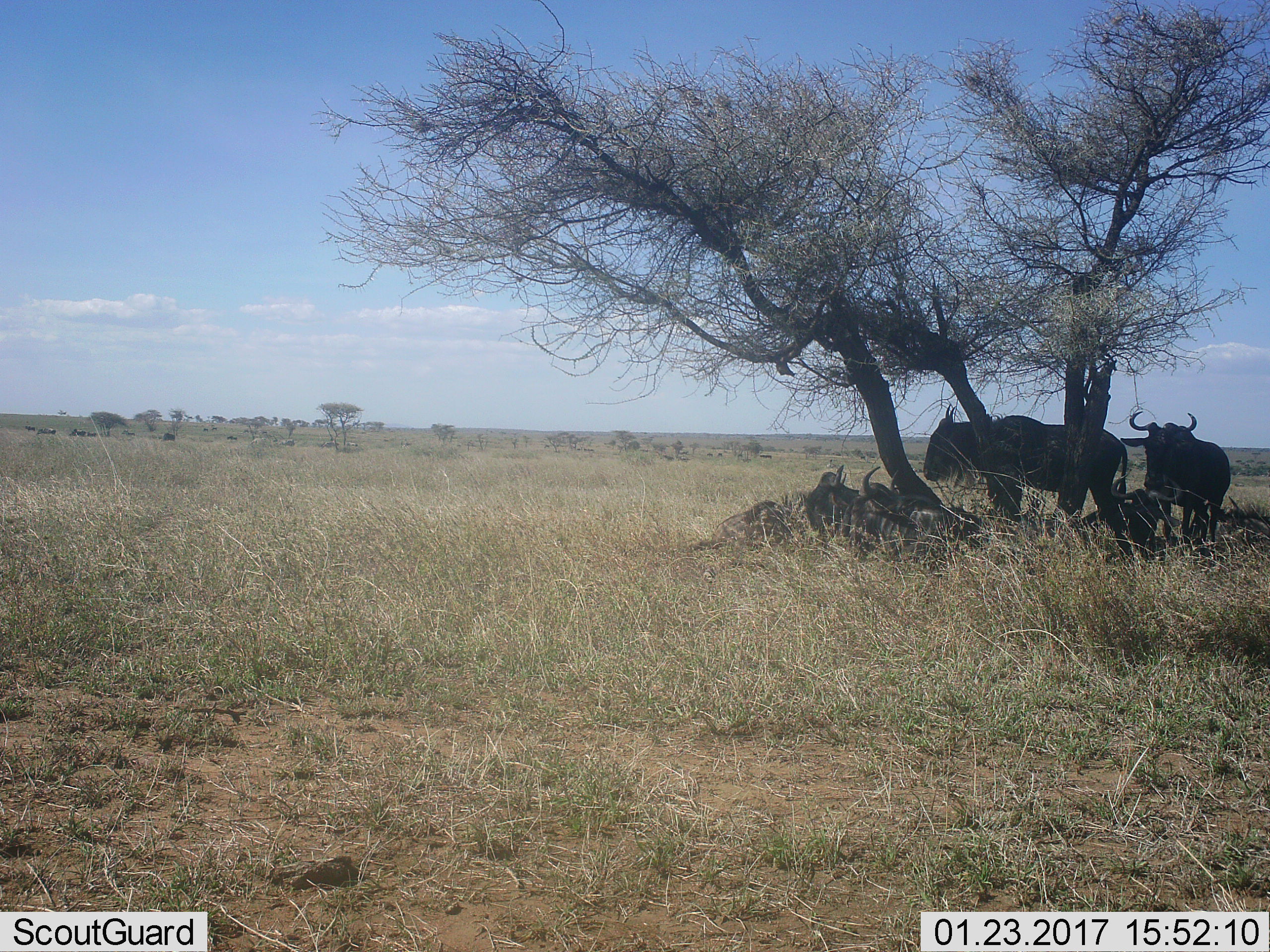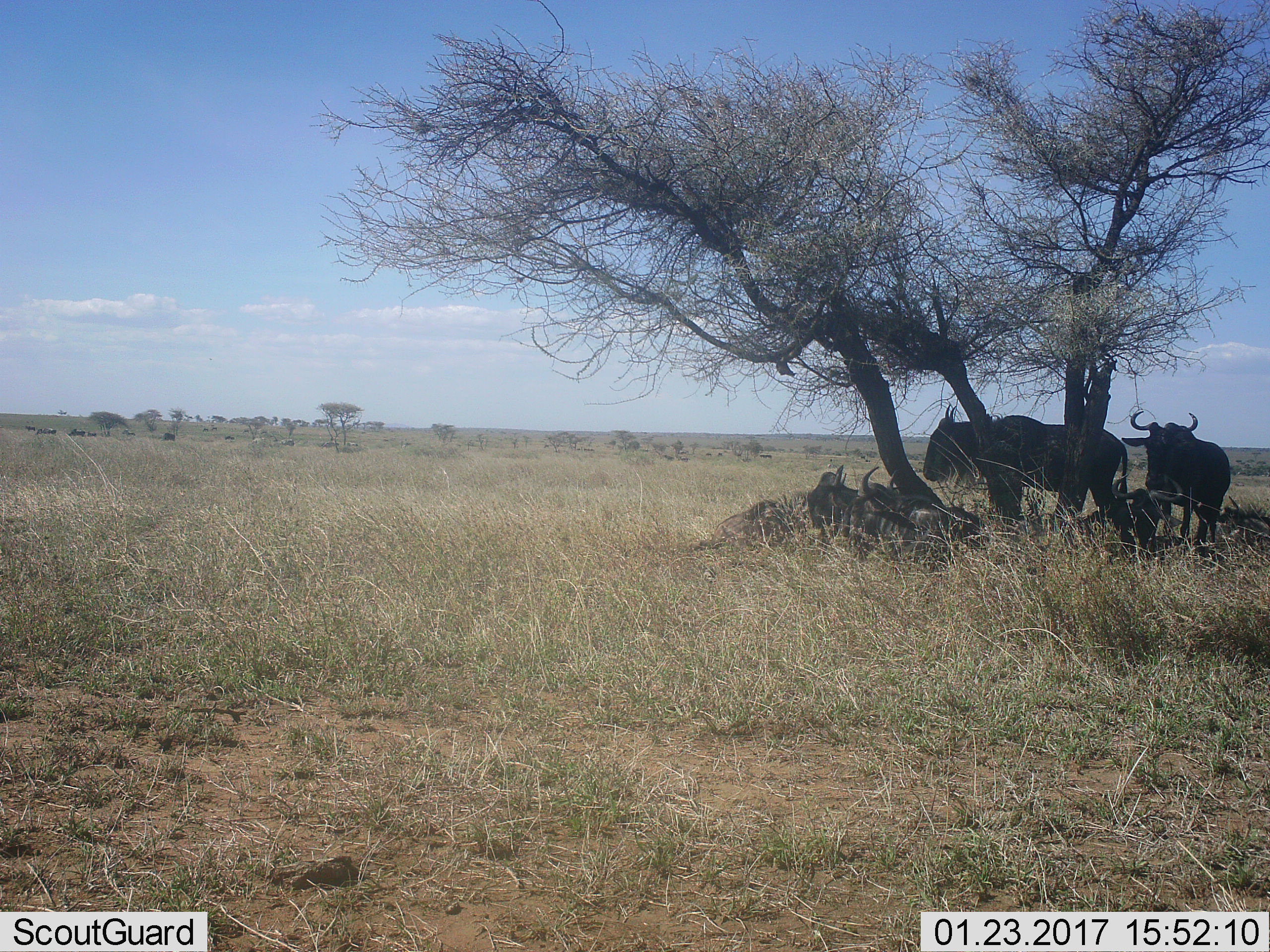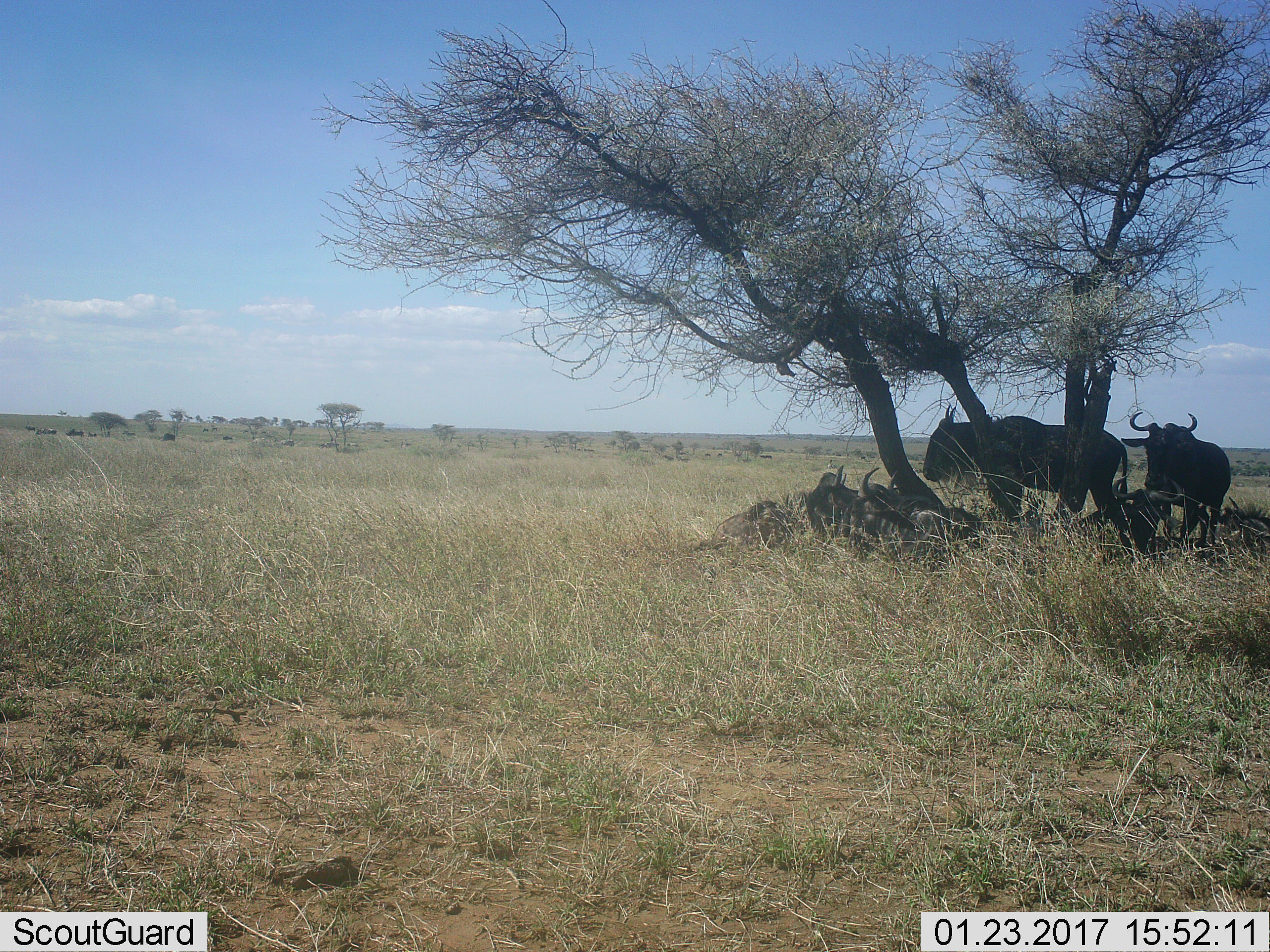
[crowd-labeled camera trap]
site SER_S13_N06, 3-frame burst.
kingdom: Animalia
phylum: Chordata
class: Mammalia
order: Artiodactyla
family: Bovidae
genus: Connochaetes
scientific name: Connochaetes taurinus taurinus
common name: blue wildebeest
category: wildebeestblue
Wildebeestblue (blue wildebeest) (Connochaetes taurinus taurinus), count 6. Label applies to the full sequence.